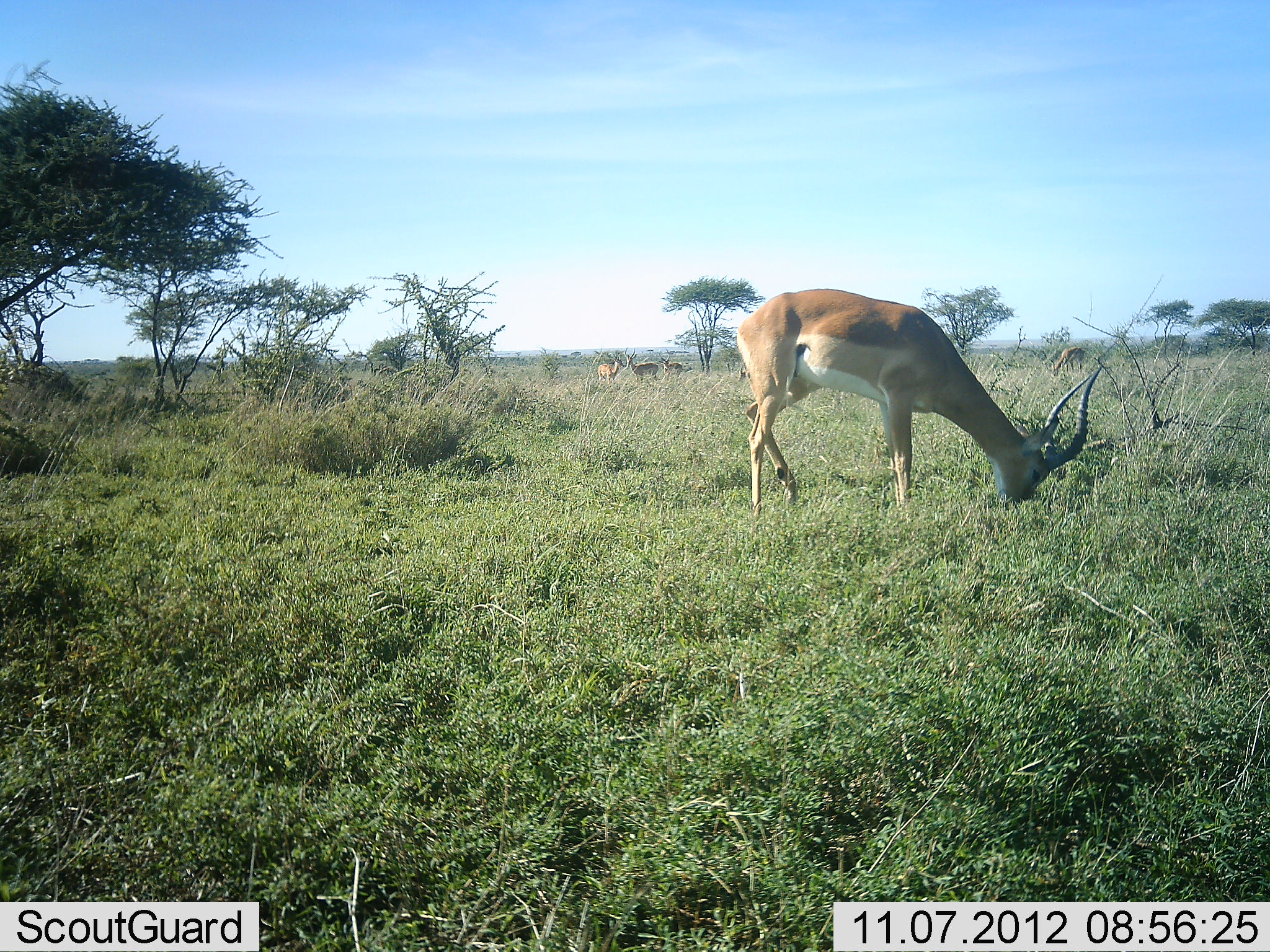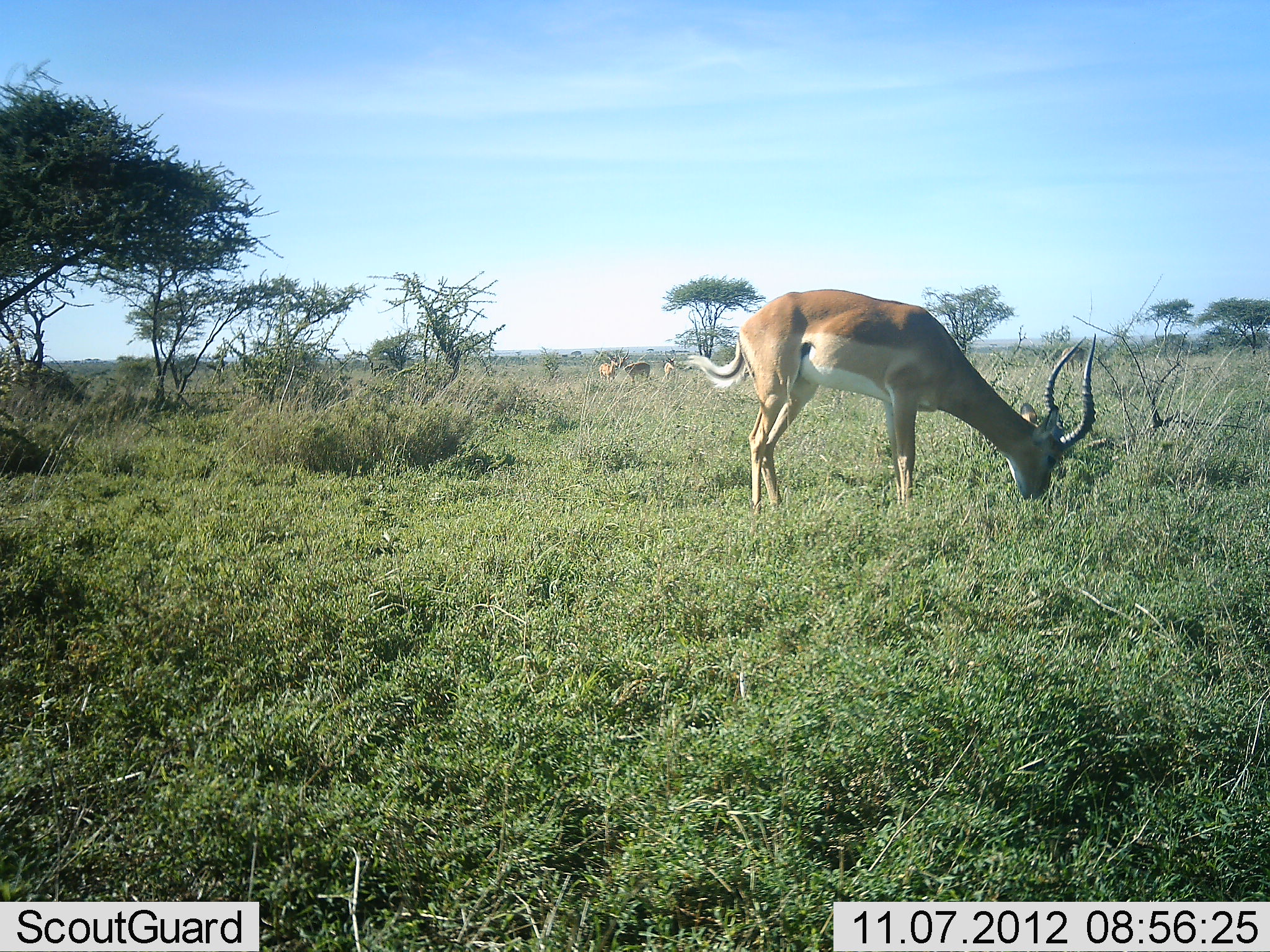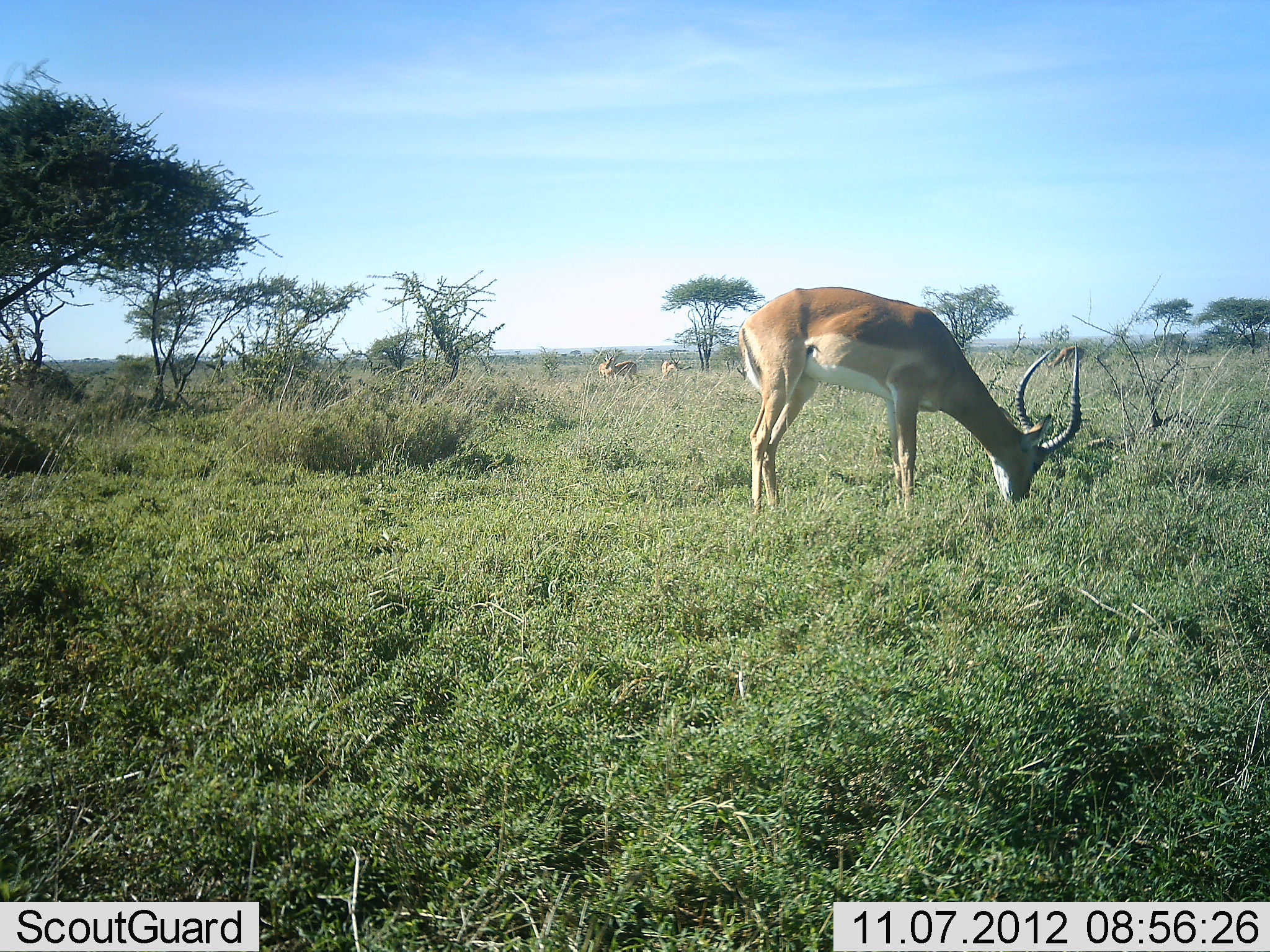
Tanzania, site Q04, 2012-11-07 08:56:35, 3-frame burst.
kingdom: Animalia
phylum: Chordata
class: Mammalia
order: Artiodactyla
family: Bovidae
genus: Aepyceros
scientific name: Aepyceros melampus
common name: impala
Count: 4.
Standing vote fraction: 50%.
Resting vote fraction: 0%.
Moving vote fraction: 30%.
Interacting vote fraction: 0%.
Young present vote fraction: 0%.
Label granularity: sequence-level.